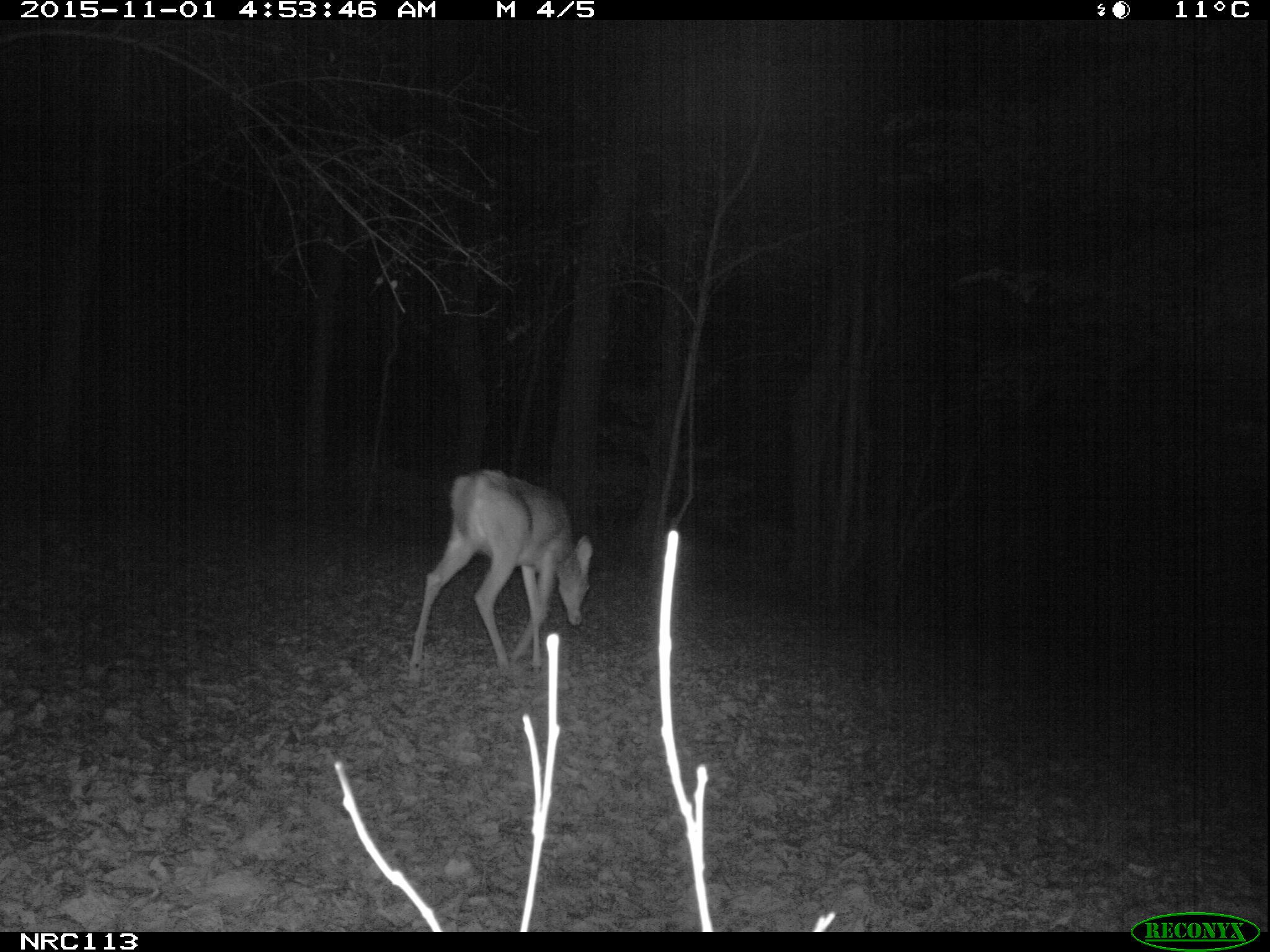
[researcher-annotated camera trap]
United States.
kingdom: Animalia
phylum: Chordata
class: Mammalia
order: Artiodactyla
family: Cervidae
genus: Odocoileus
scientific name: Odocoileus virginianus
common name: white-tailed deer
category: White Tailed Deer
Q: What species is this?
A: White Tailed Deer (white-tailed deer) (Odocoileus virginianus).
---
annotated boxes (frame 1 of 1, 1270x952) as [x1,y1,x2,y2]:
White Tailed Deer: [403,463,597,681]